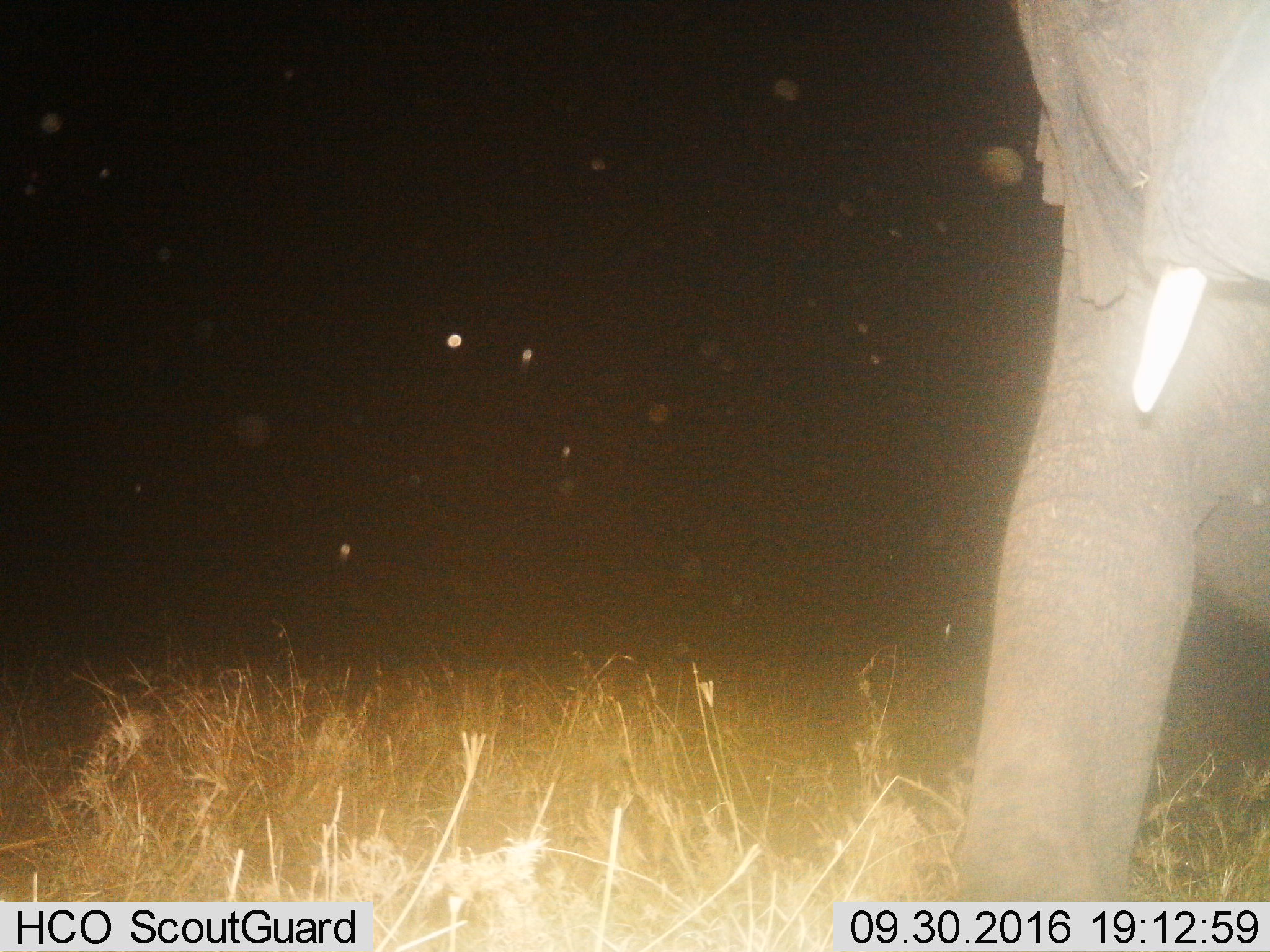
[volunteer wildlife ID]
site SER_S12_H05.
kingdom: Animalia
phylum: Chordata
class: Mammalia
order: Proboscidea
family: Elephantidae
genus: Loxodonta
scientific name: Loxodonta africana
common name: african bush elephant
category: elephant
Elephant (african bush elephant) (Loxodonta africana), count 1. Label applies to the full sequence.